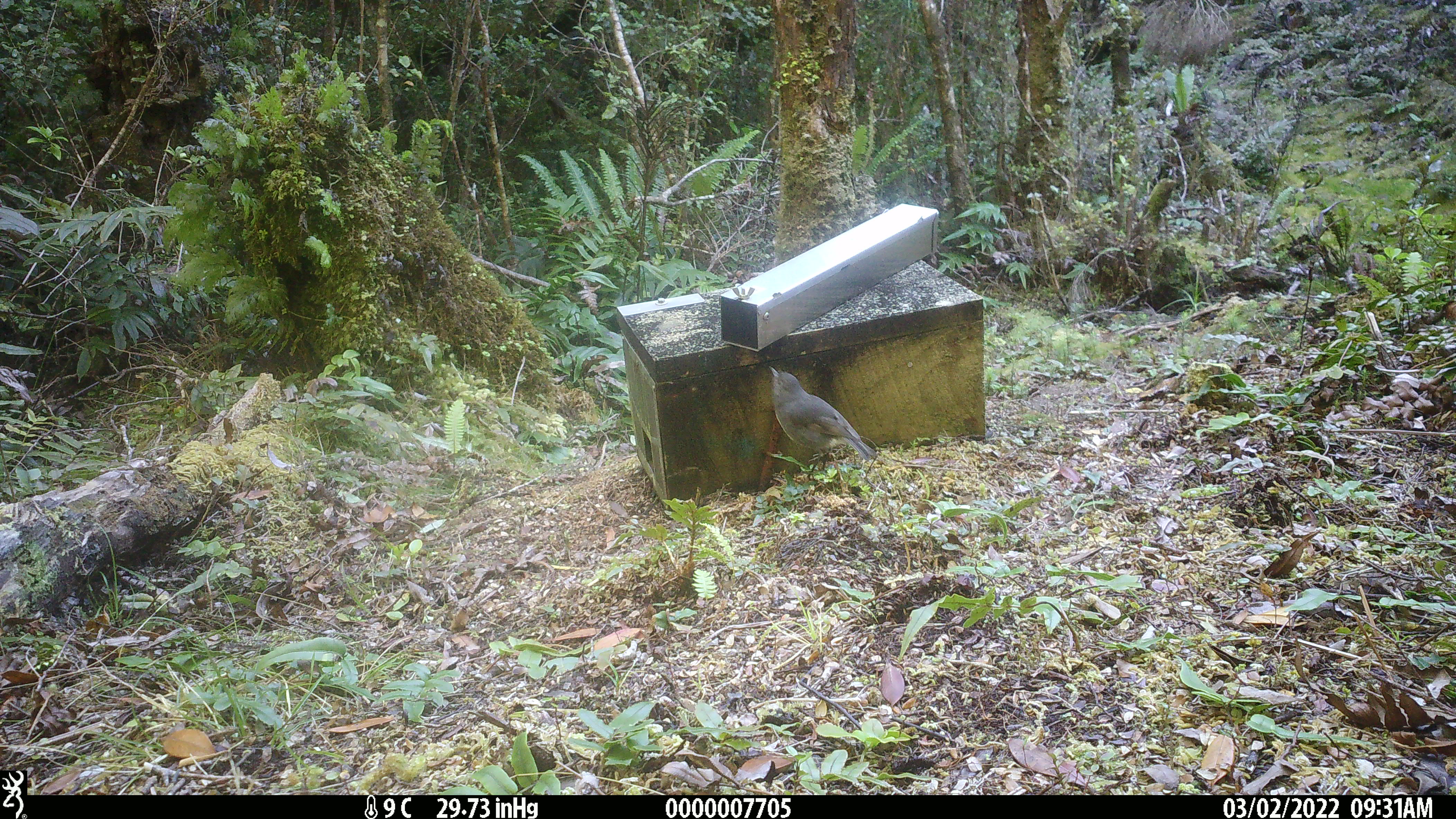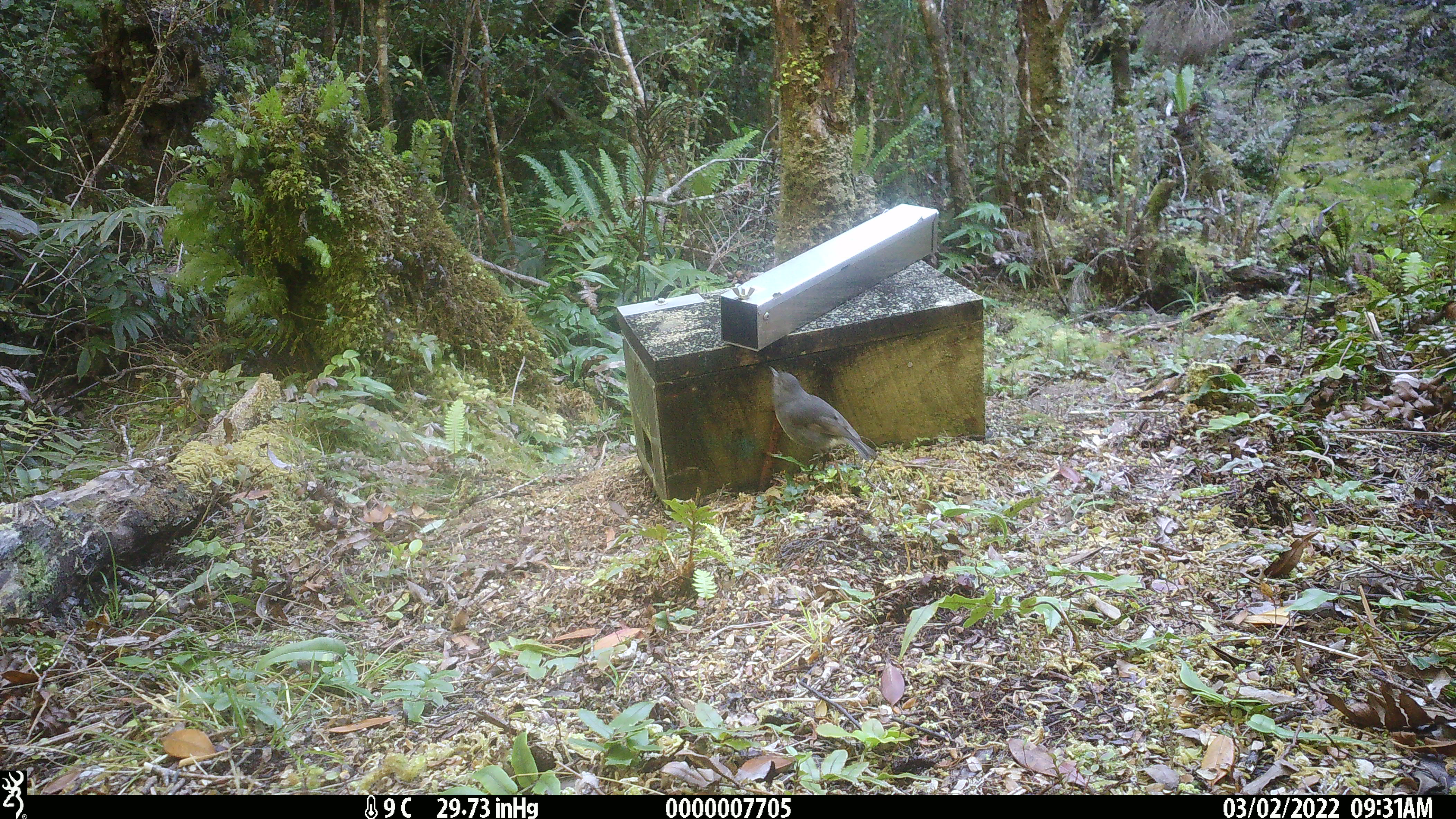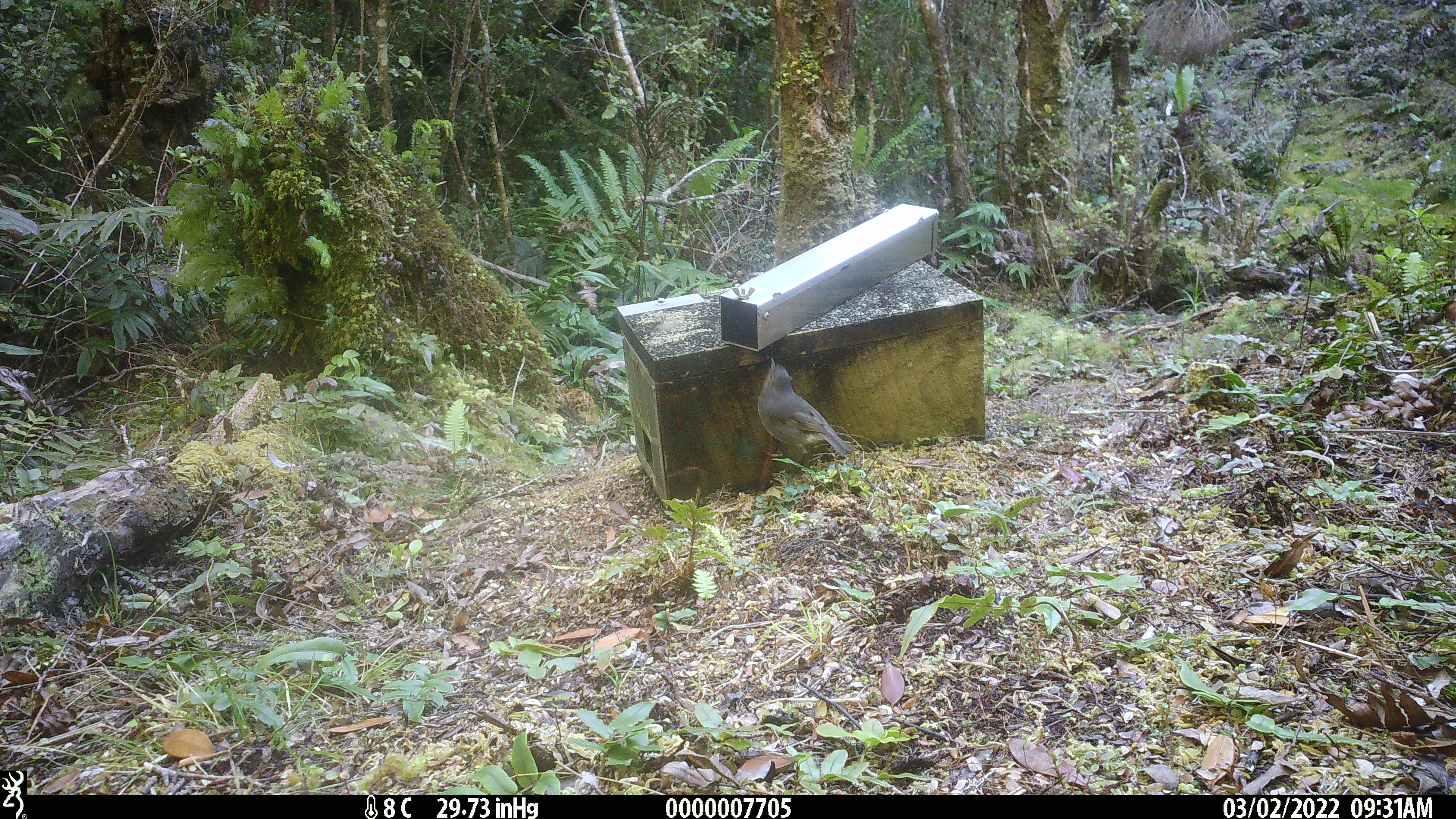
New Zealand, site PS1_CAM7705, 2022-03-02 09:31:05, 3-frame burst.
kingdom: Animalia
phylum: Chordata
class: Aves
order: Passeriformes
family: Petroicidae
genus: Petroica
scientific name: Petroica australis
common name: new zealand robin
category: robin